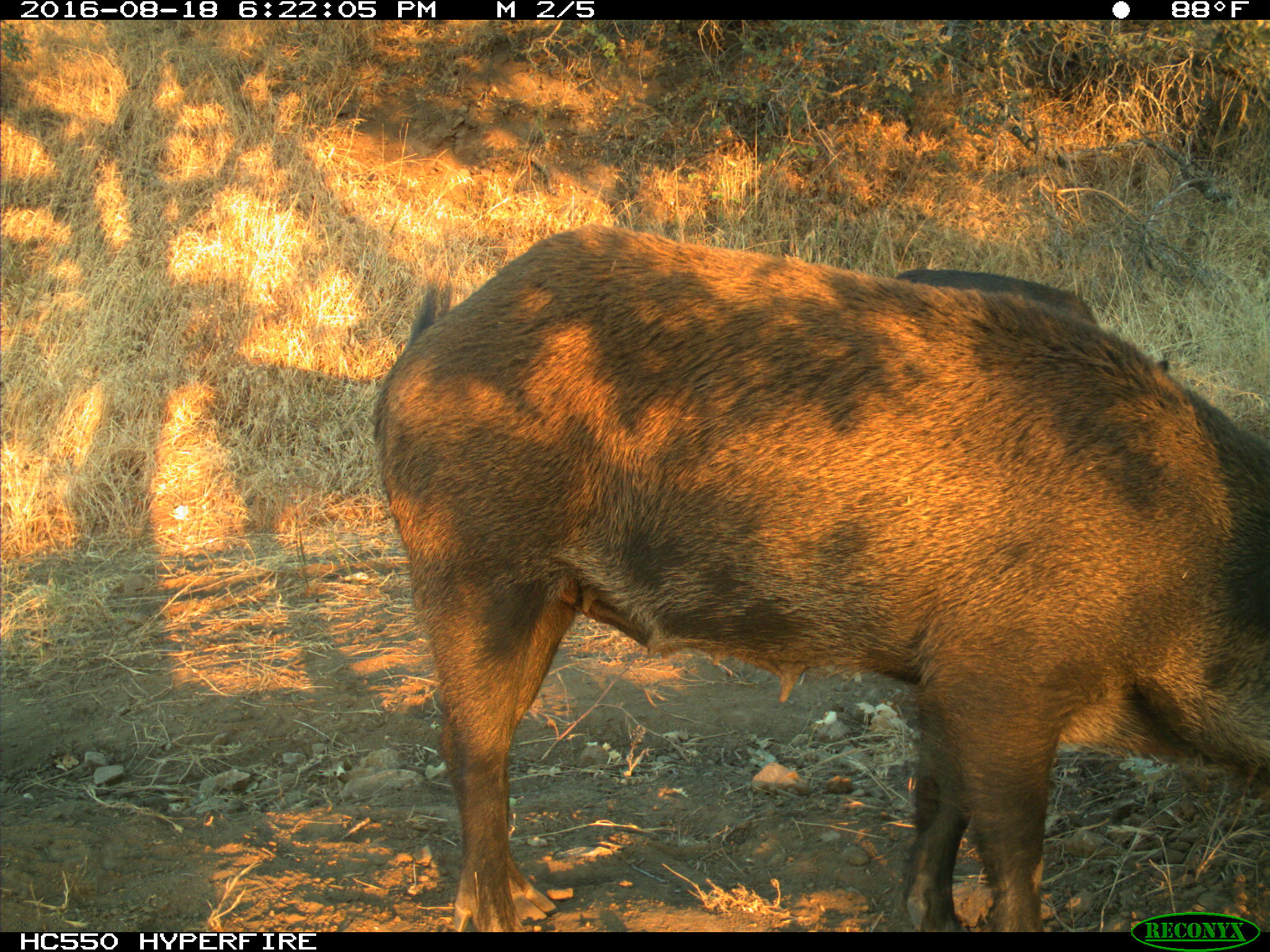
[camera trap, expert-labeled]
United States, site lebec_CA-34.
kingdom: Animalia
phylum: Chordata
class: Mammalia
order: Artiodactyla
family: Suidae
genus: Sus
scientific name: Sus scrofa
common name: wild boar